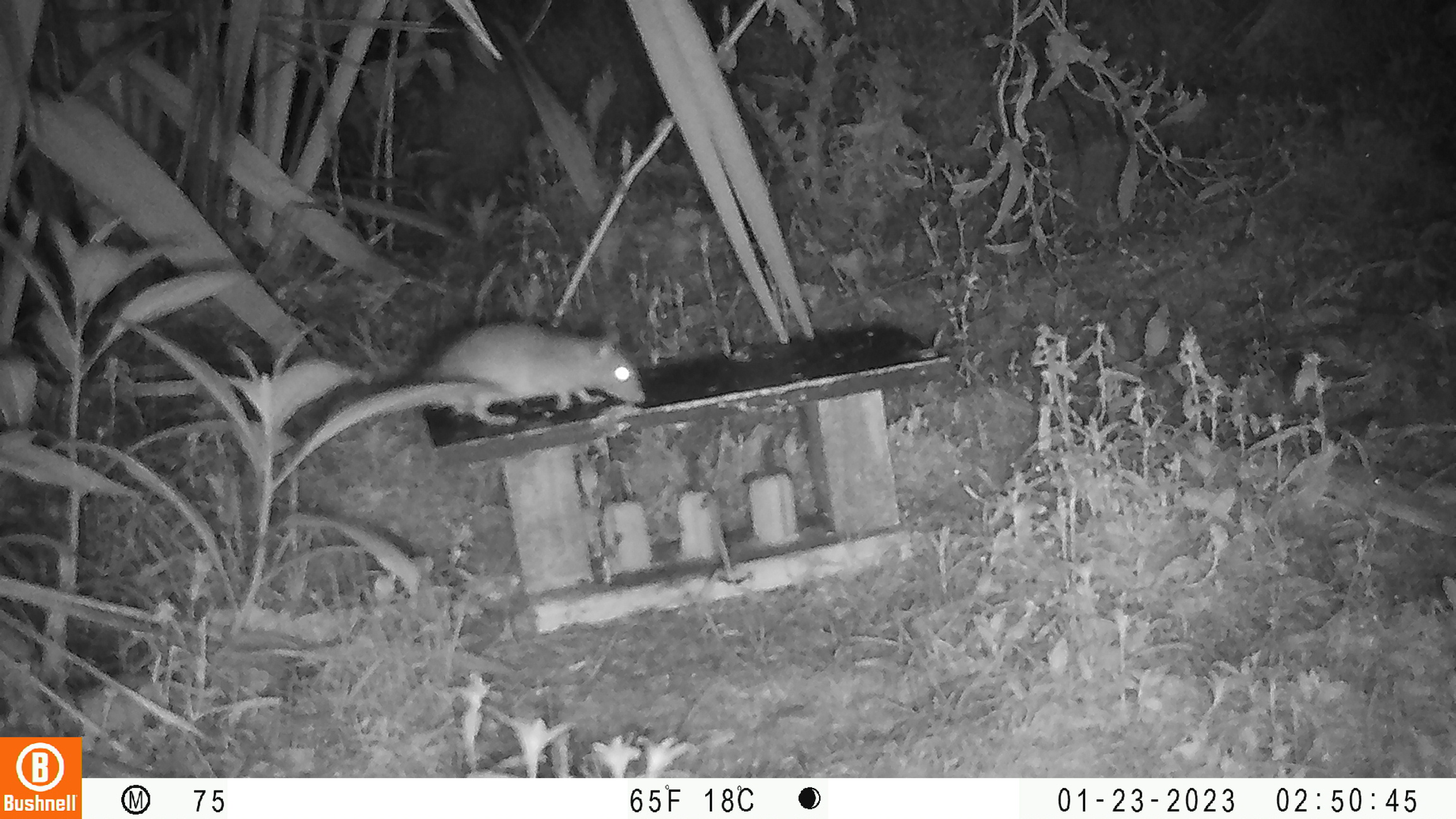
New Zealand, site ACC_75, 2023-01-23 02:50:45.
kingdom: Animalia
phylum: Chordata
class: Mammalia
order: Rodentia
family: Muridae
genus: Rattus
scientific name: Rattus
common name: rat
Rat (Rattus).